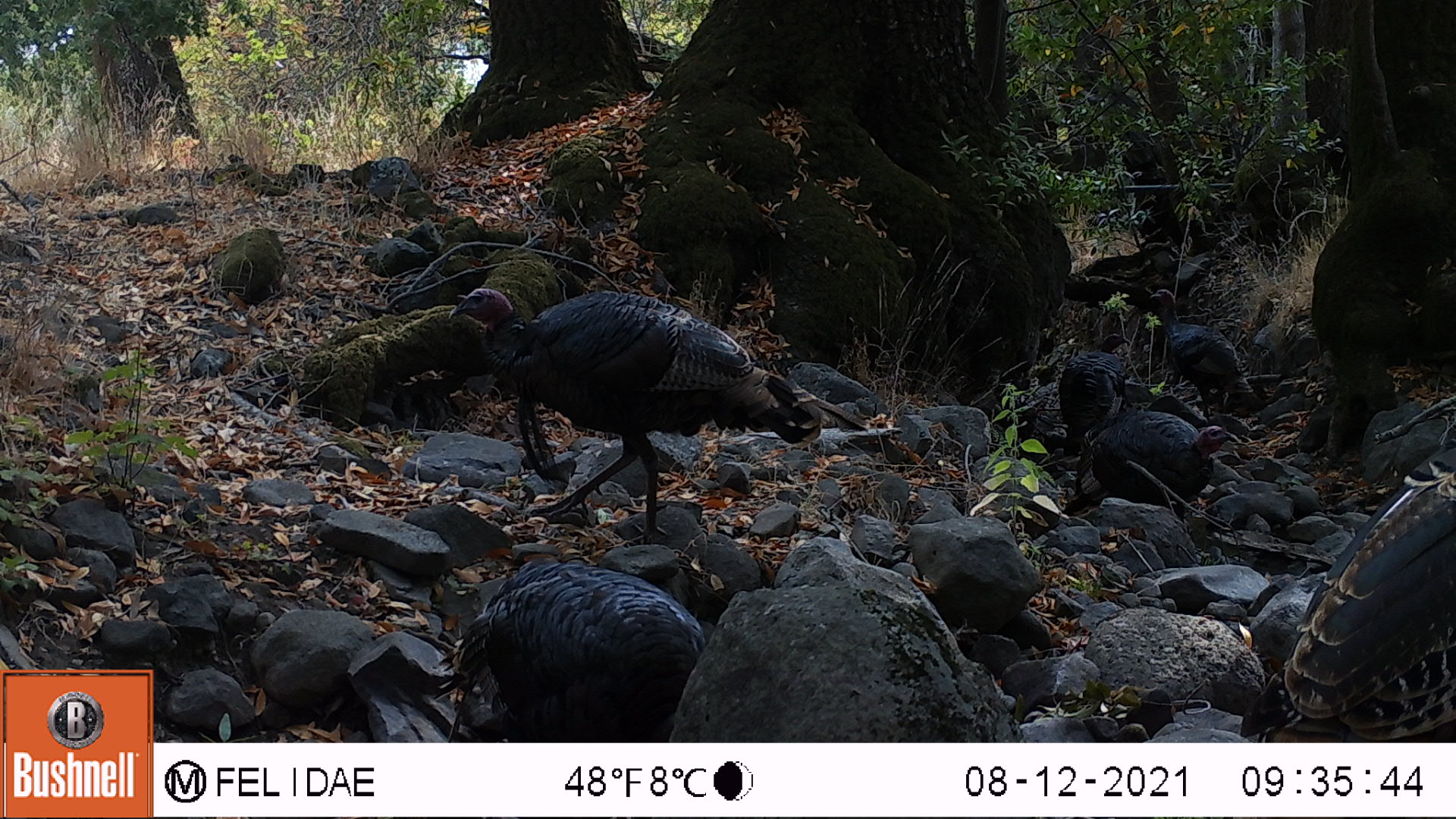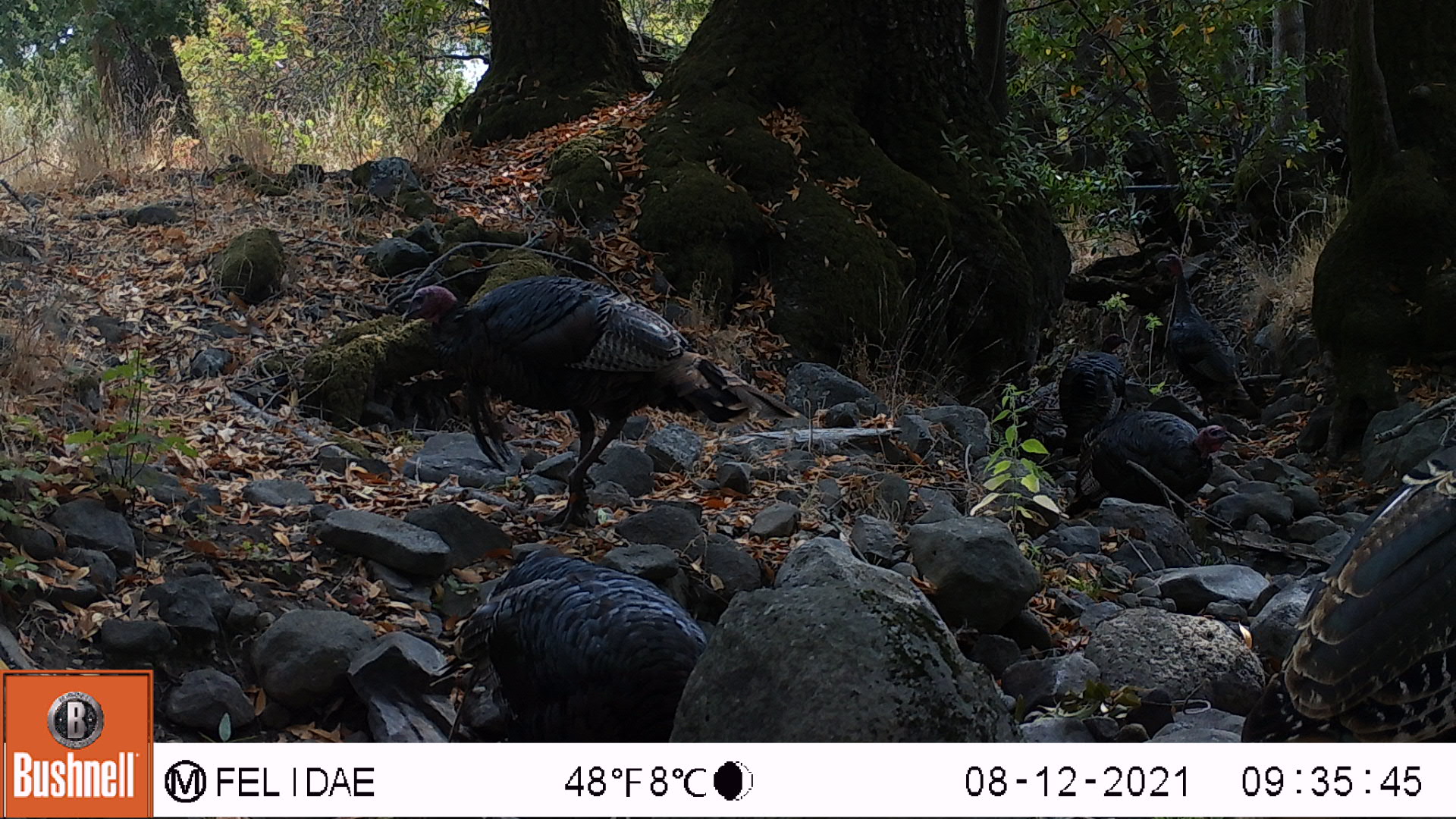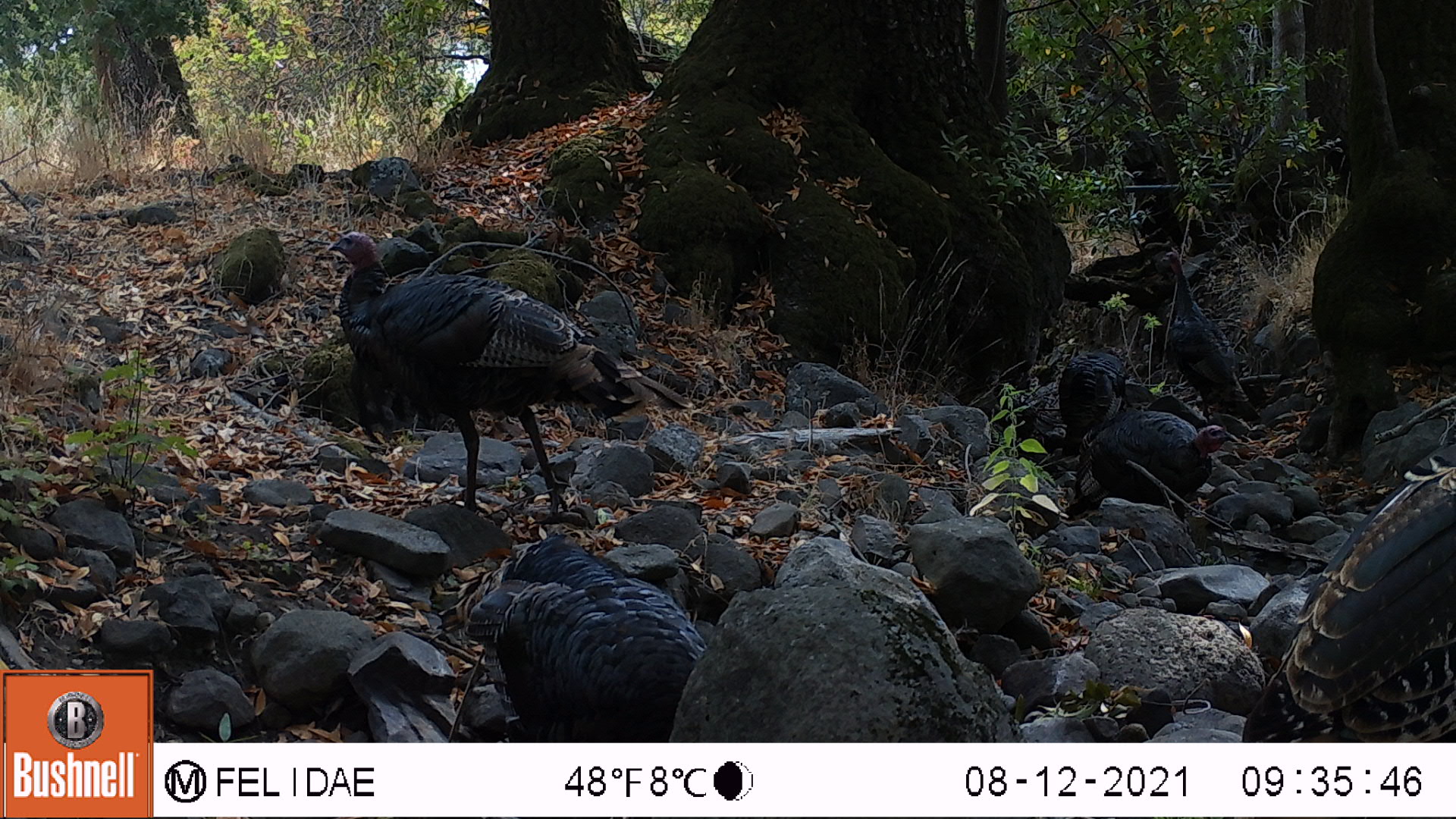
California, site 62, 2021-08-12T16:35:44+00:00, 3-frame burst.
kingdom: Animalia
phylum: Chordata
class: Aves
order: Galliformes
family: Phasianidae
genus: Meleagris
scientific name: Meleagris gallopavo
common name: turkey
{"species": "turkey (Meleagris gallopavo)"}